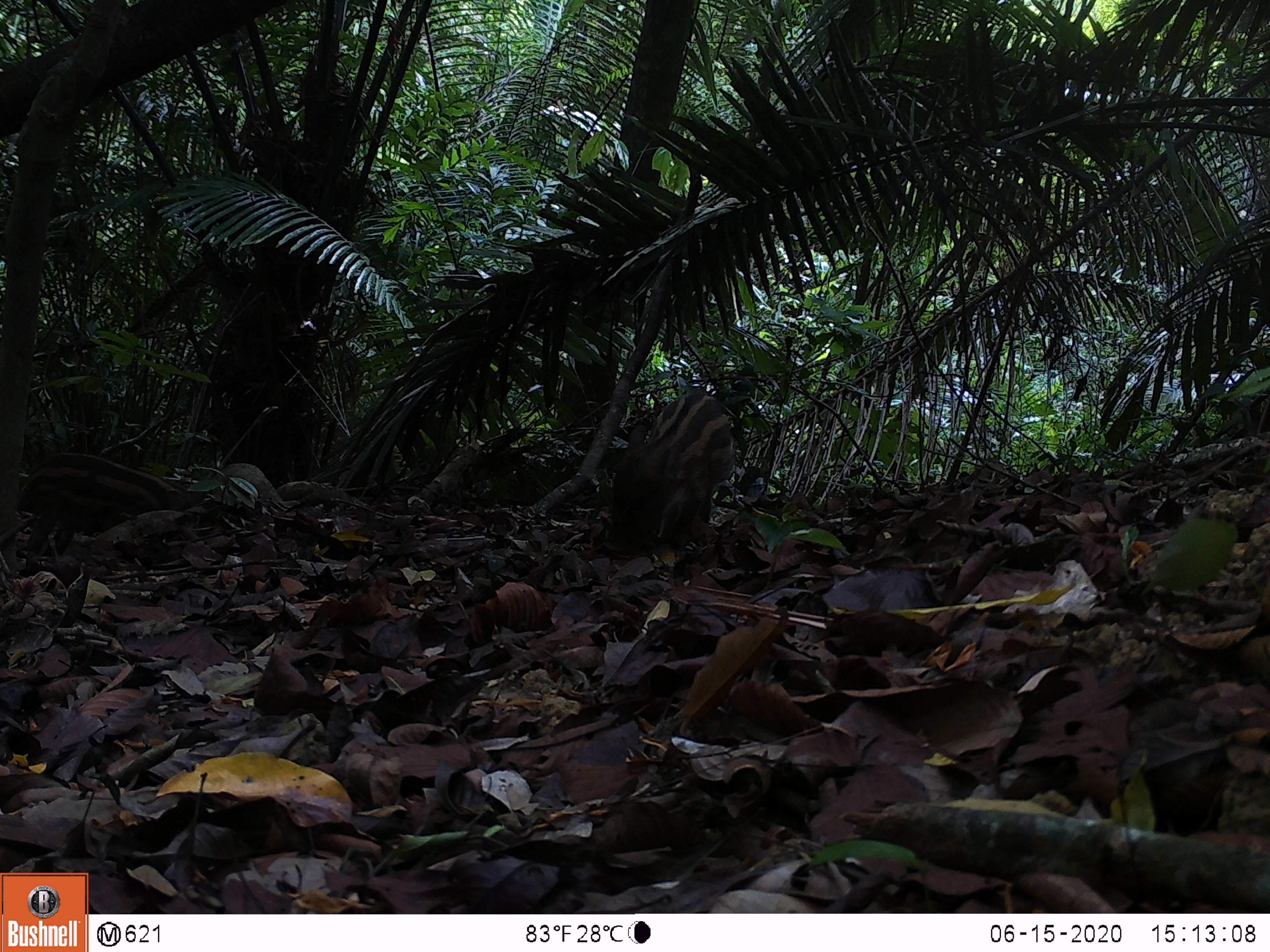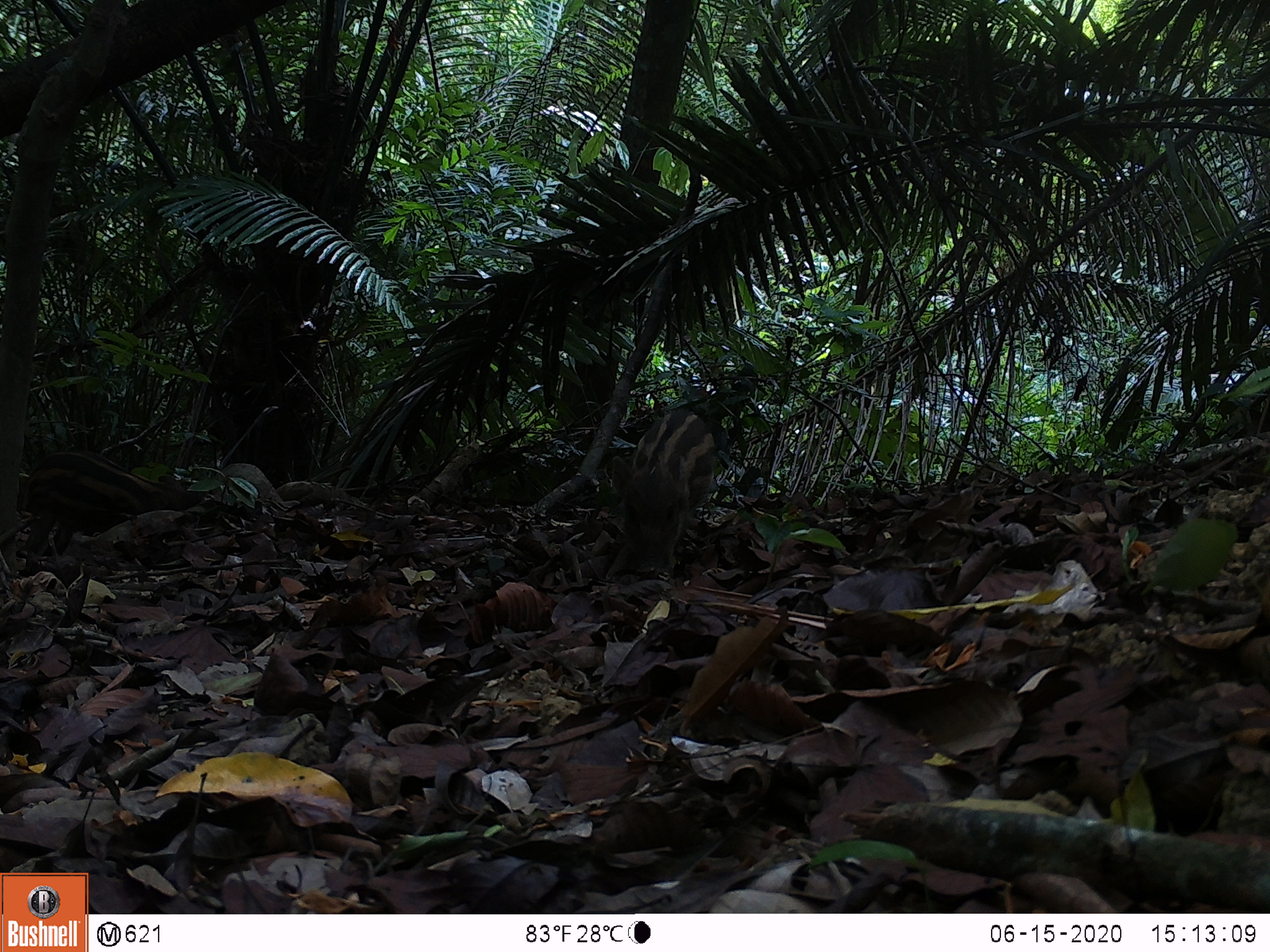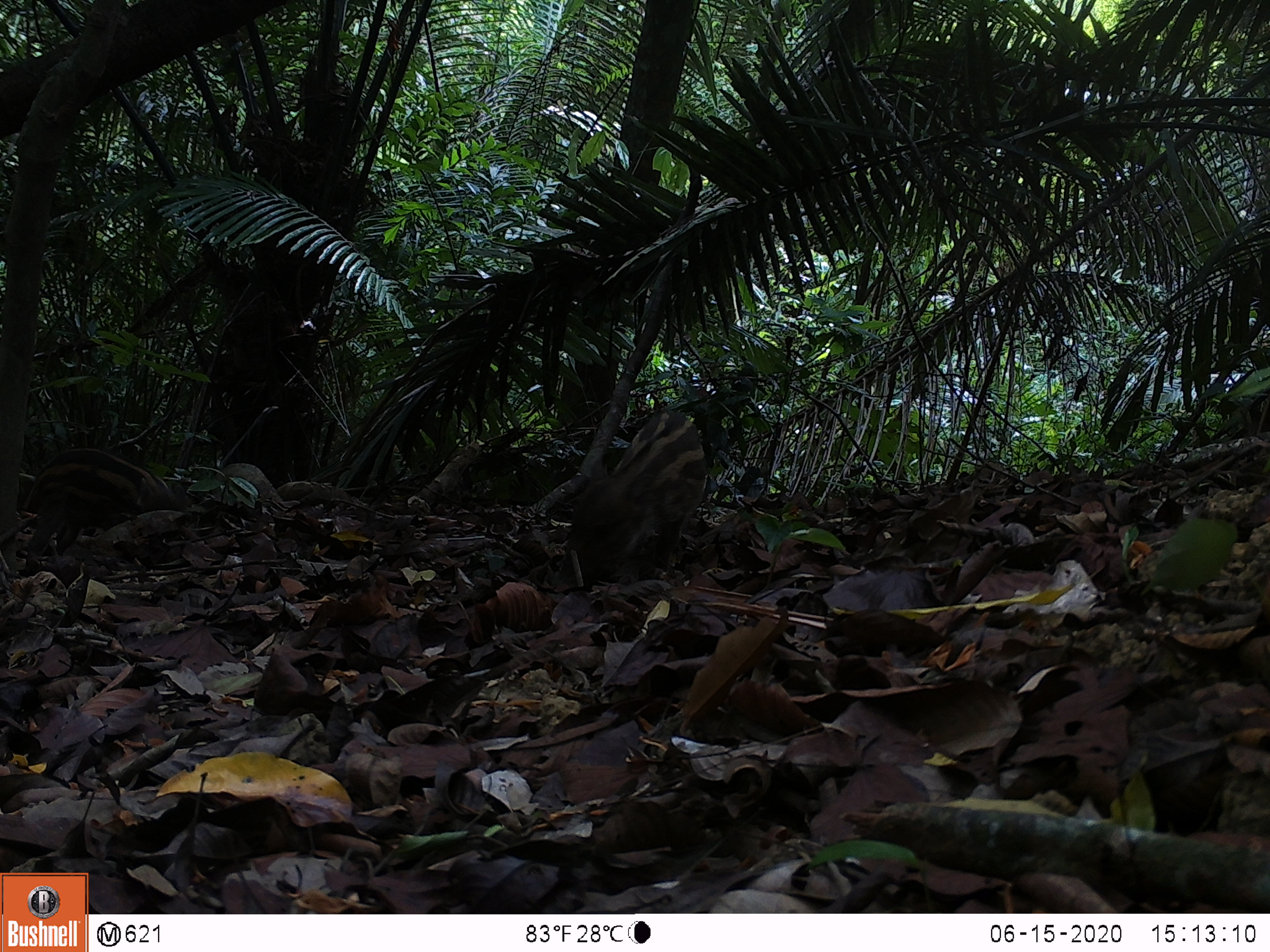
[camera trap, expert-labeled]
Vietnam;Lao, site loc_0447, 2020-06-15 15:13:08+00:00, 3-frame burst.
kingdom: Animalia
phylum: Chordata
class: Mammalia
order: Artiodactyla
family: Suidae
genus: Sus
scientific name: Sus scrofa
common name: eurasian wild pig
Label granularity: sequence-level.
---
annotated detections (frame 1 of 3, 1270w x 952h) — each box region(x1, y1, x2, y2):
eurasian wild pig: region(604, 385, 754, 551)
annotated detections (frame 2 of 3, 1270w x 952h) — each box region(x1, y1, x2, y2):
eurasian wild pig: region(610, 400, 720, 580)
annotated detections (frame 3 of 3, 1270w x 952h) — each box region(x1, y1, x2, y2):
eurasian wild pig: region(582, 408, 706, 560)